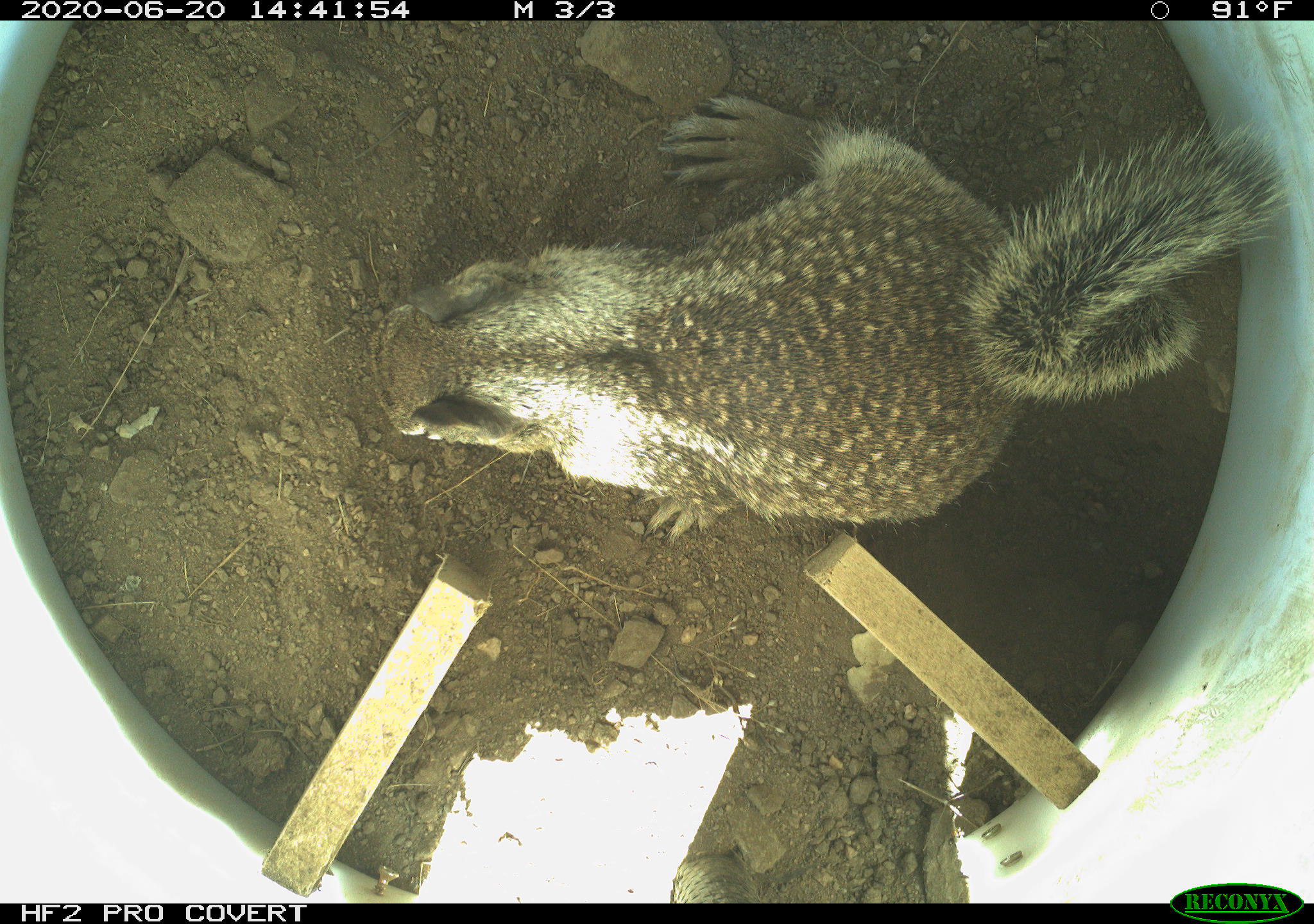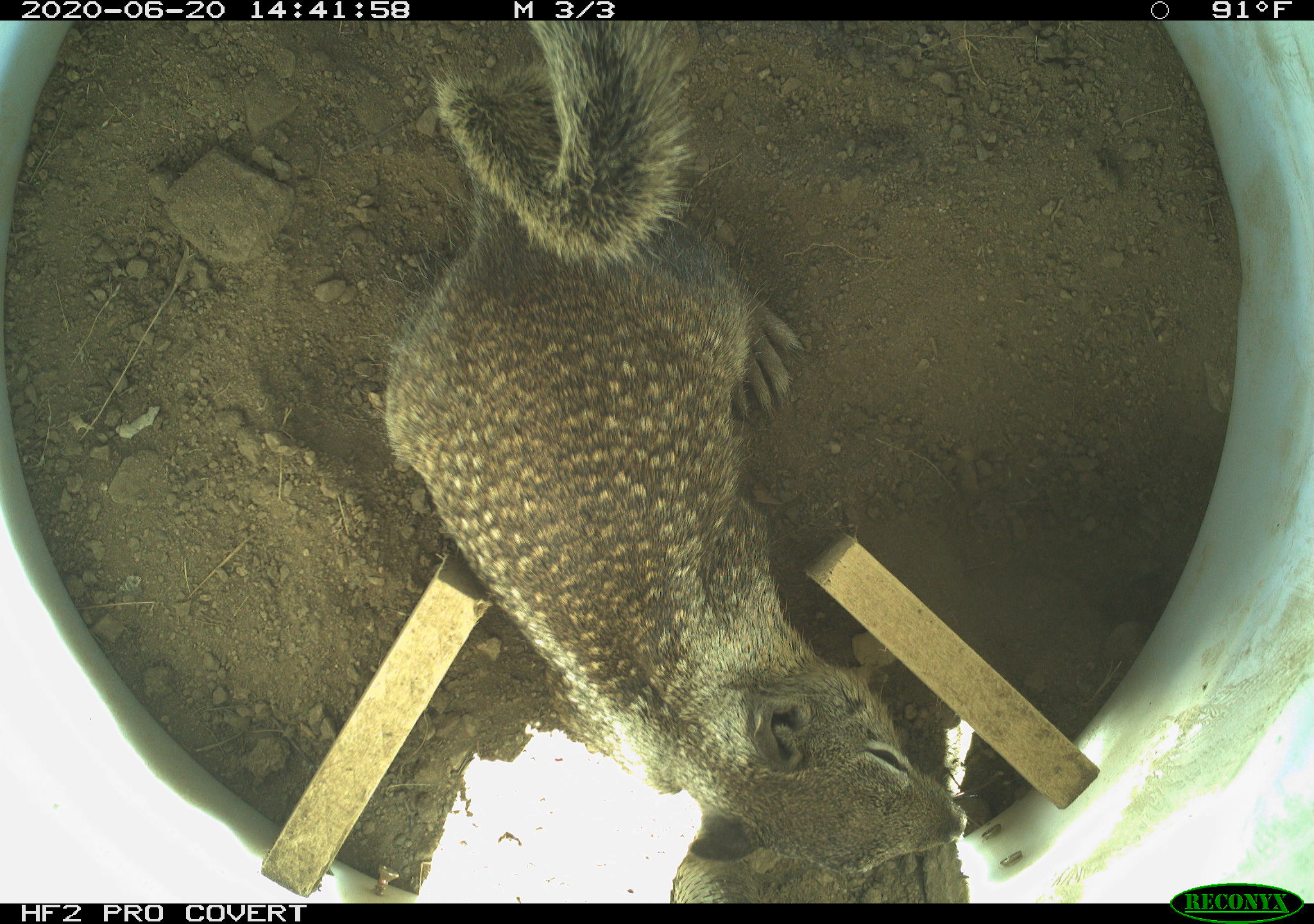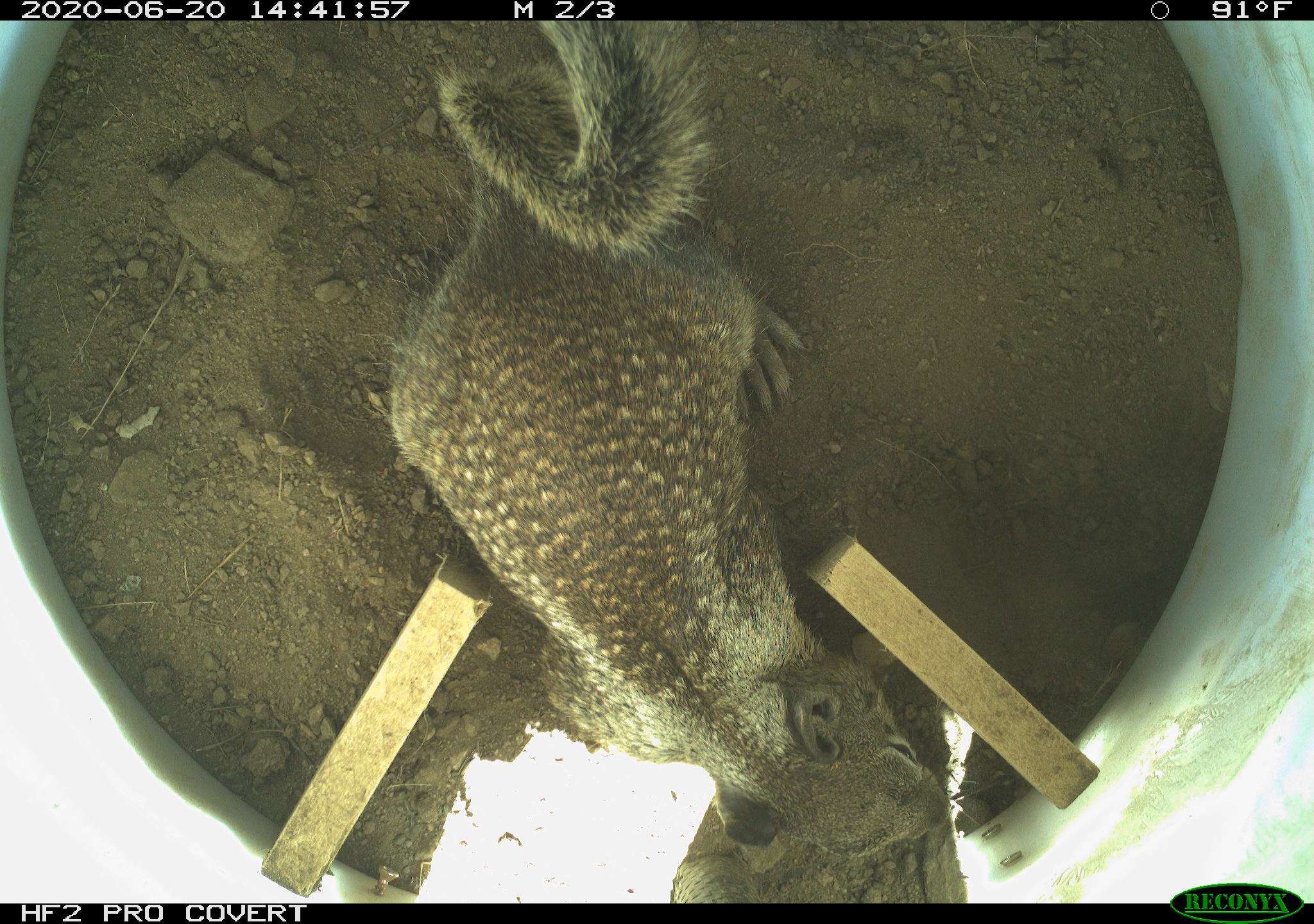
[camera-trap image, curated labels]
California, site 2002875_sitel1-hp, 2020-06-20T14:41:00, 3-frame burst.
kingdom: Animalia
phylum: Chordata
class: Mammalia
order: Rodentia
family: Sciuridae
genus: Otospermophilus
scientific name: Otospermophilus beecheyi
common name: california ground squirrel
California ground squirrel (Otospermophilus beecheyi).